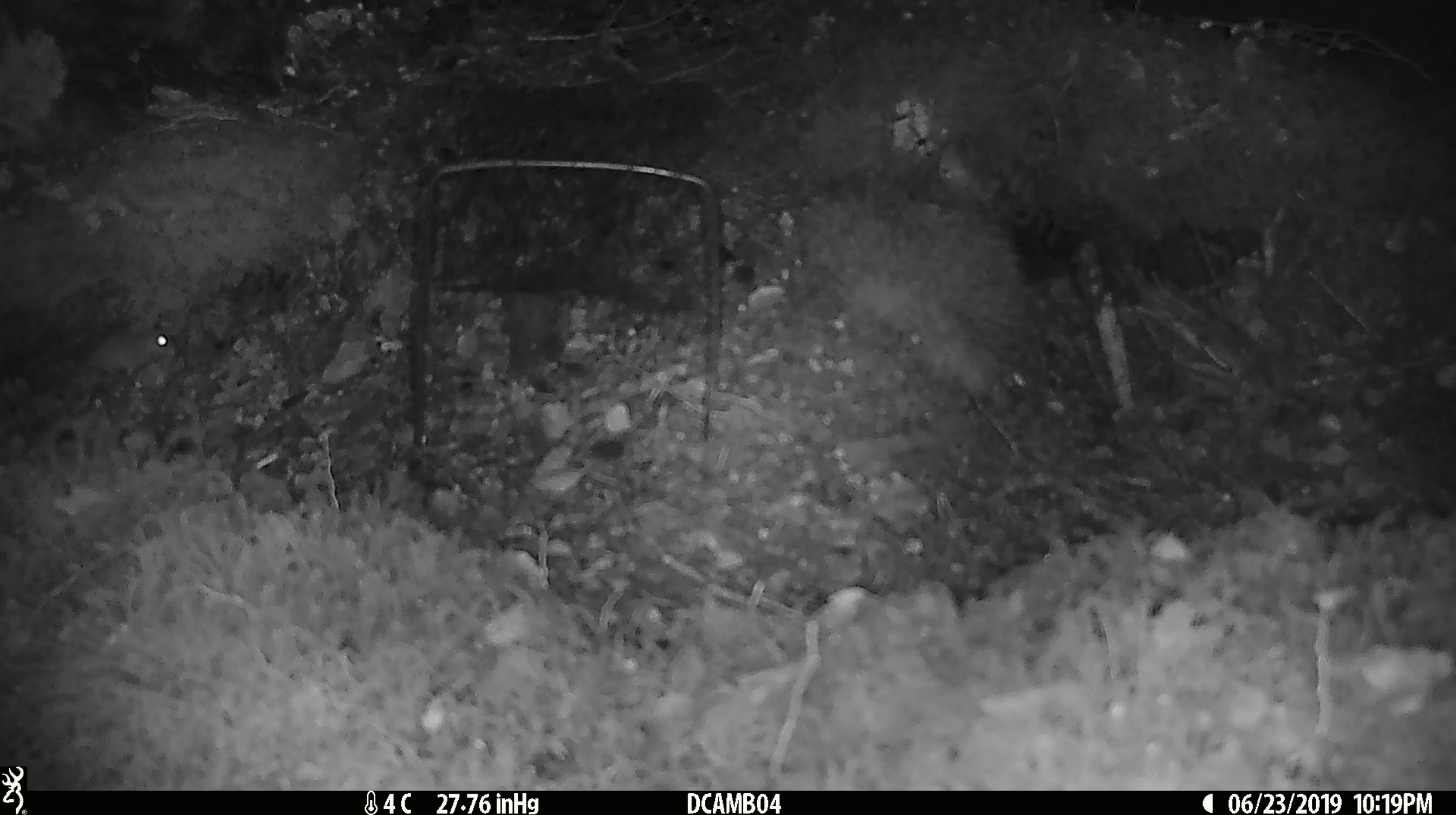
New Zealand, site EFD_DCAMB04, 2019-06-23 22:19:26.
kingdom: Animalia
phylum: Chordata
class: Mammalia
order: Rodentia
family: Muridae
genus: Mus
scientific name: Mus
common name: mouse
Mouse (Mus).